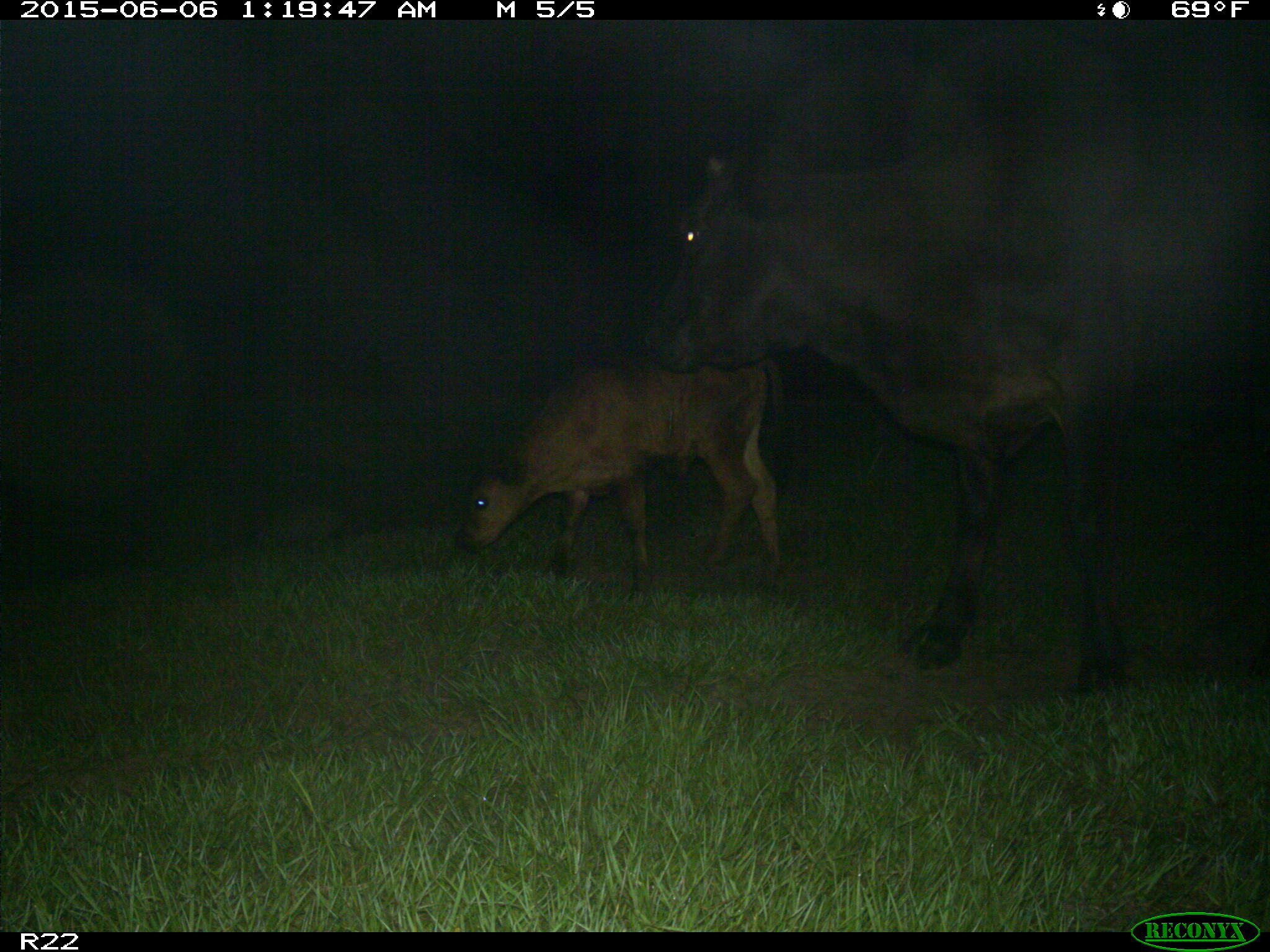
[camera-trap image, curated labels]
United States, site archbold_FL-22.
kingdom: Animalia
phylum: Chordata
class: Mammalia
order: Artiodactyla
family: Bovidae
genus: Bos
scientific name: Bos taurus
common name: domestic cow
Bos taurus (domestic cow).